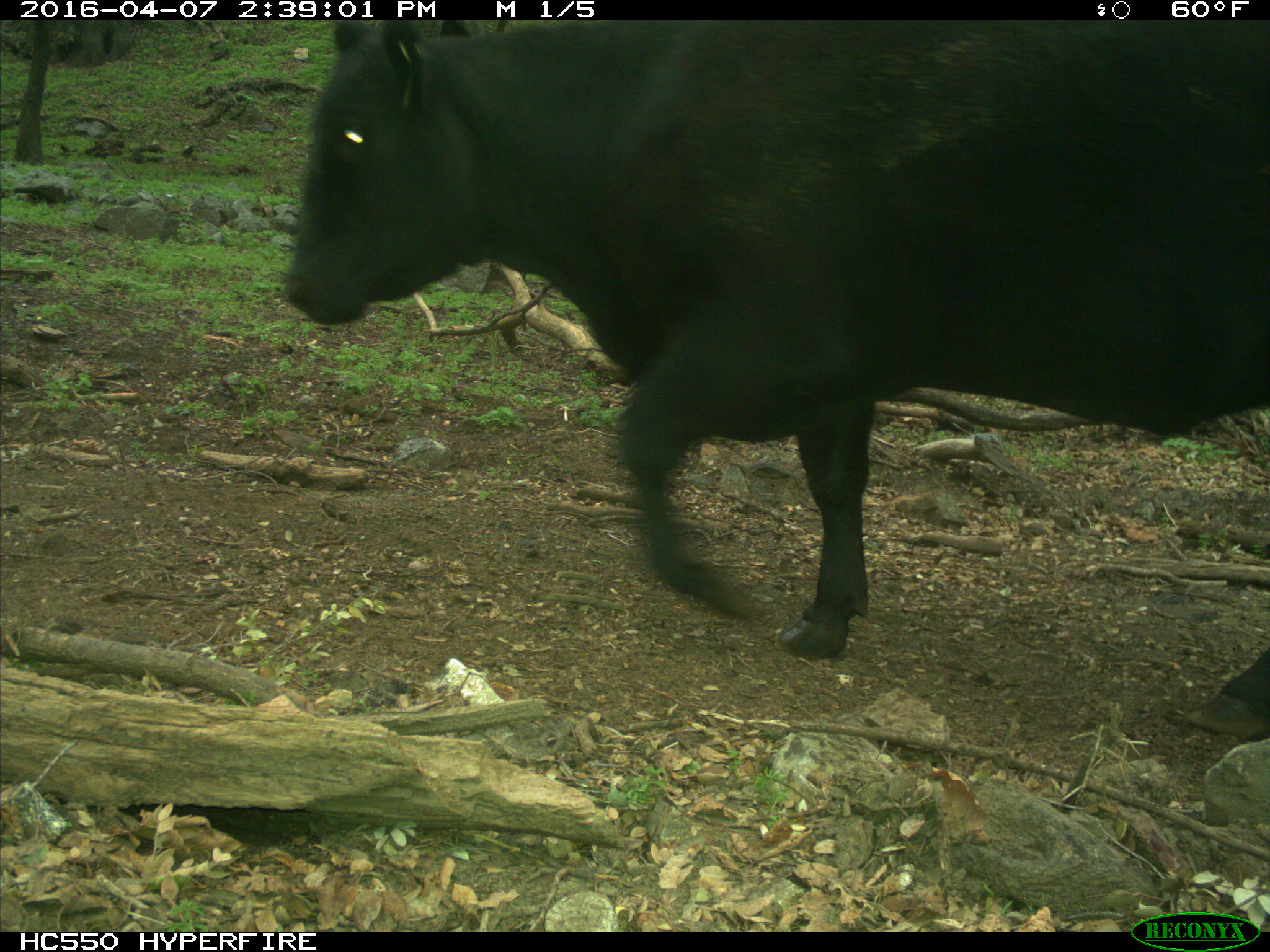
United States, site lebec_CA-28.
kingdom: Animalia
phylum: Chordata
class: Mammalia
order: Artiodactyla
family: Bovidae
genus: Bos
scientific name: Bos taurus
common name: domestic cow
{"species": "Bos taurus (domestic cow)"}